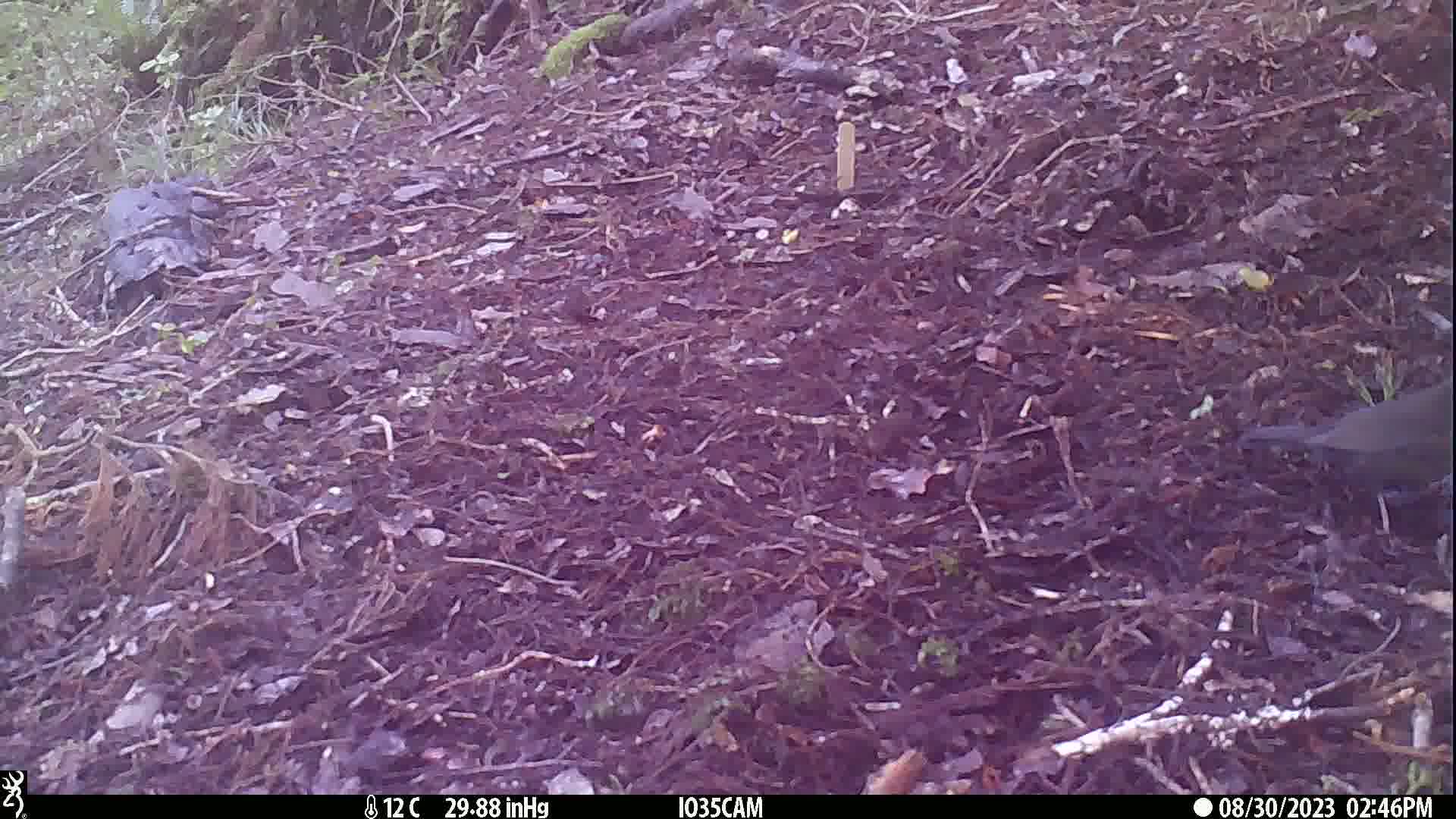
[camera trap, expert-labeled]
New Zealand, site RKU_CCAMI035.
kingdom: Animalia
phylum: Chordata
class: Aves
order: Passeriformes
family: Turdidae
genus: Turdus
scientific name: Turdus merula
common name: eurasian blackbird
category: blackbird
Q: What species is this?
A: Blackbird (eurasian blackbird) (Turdus merula).